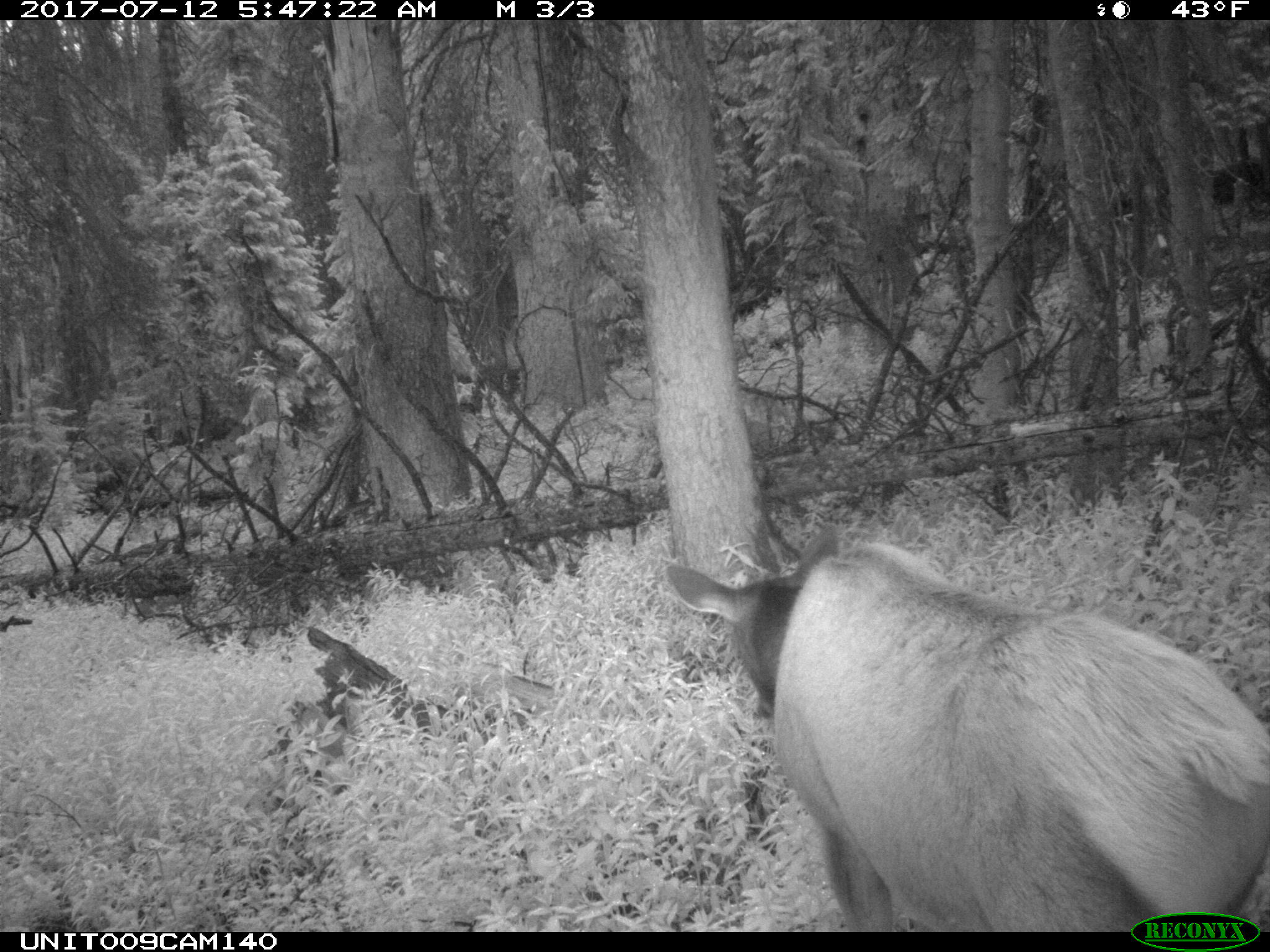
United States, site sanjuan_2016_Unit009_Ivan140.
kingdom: Animalia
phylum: Chordata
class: Mammalia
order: Artiodactyla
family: Cervidae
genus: Cervus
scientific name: Cervus elaphus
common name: red deer